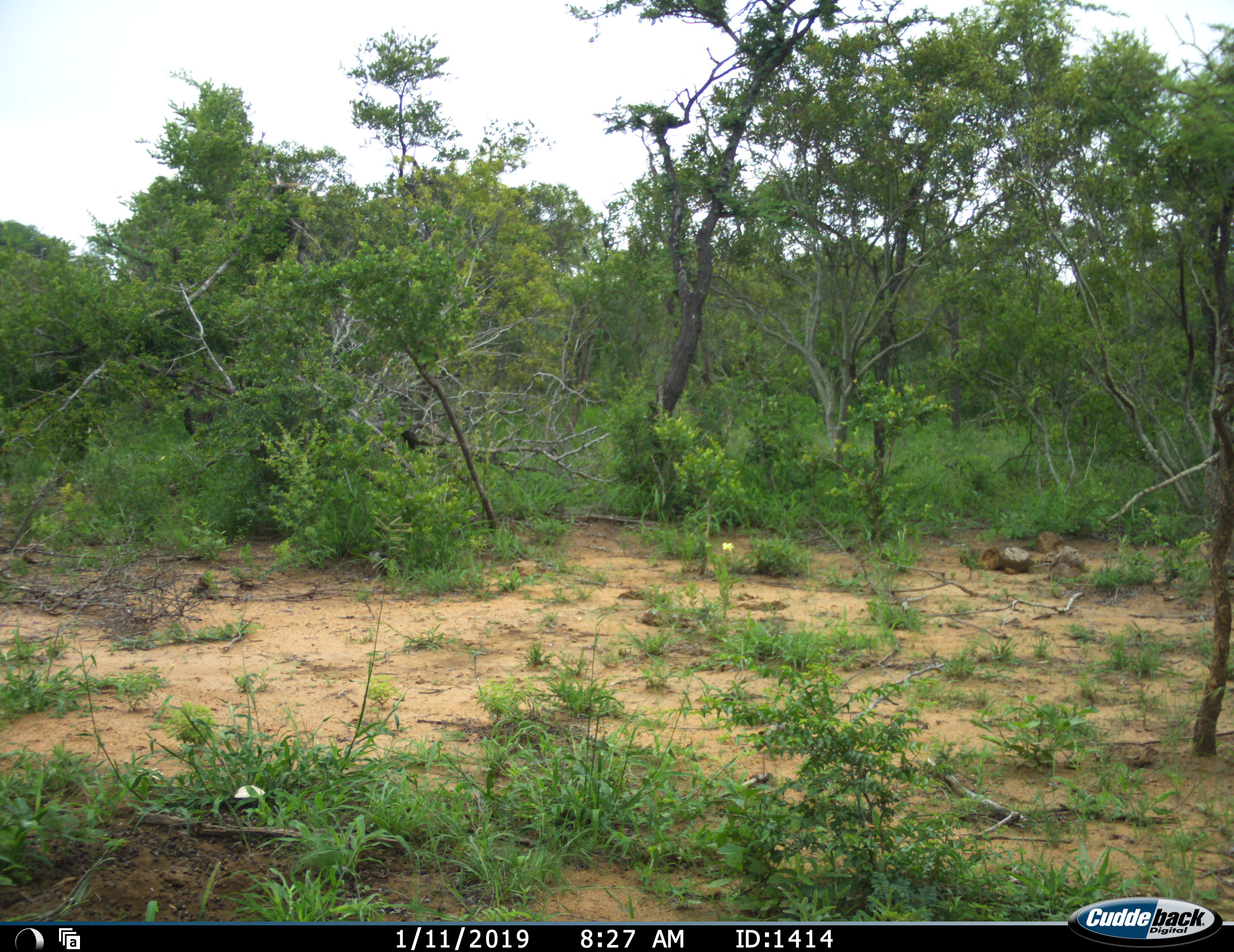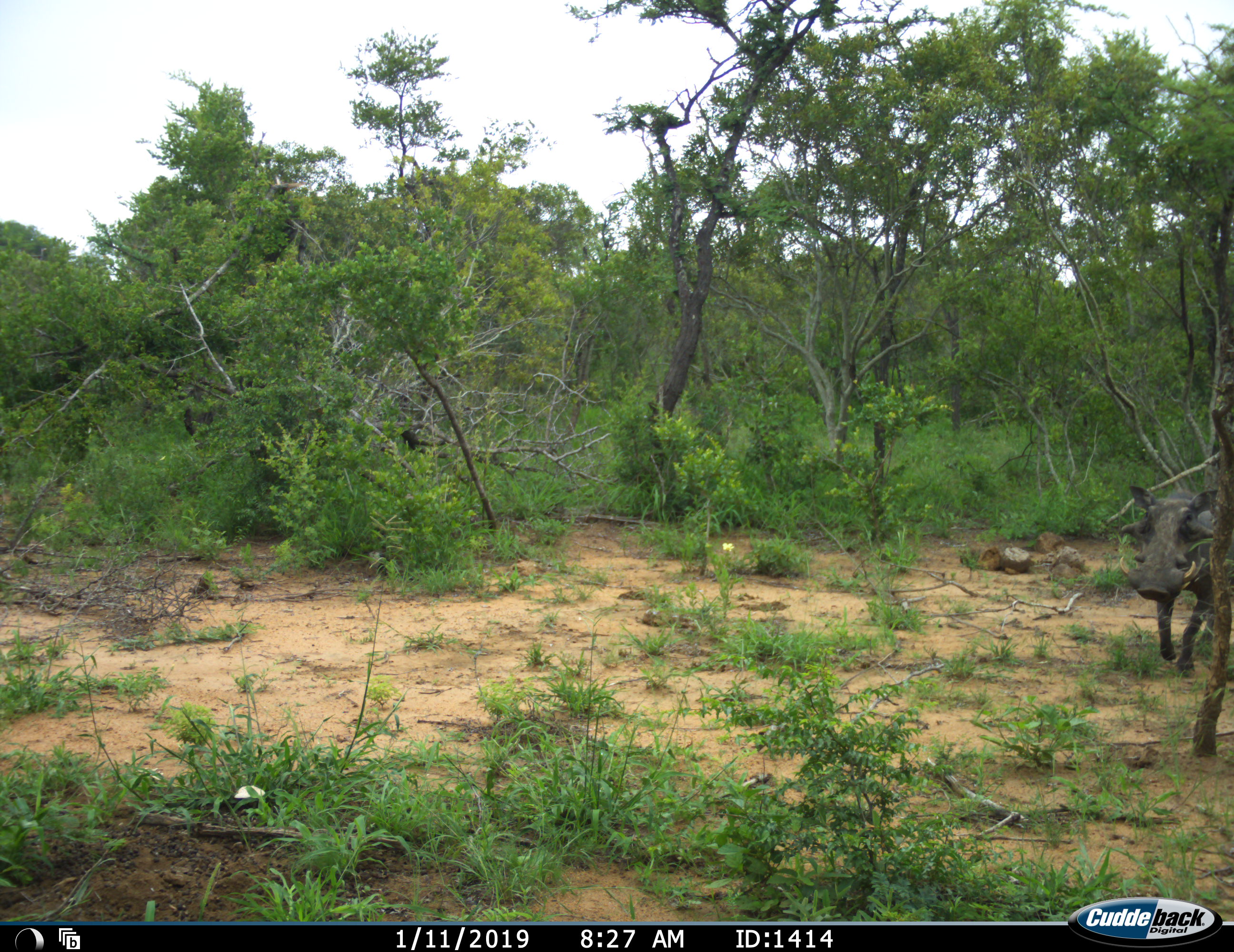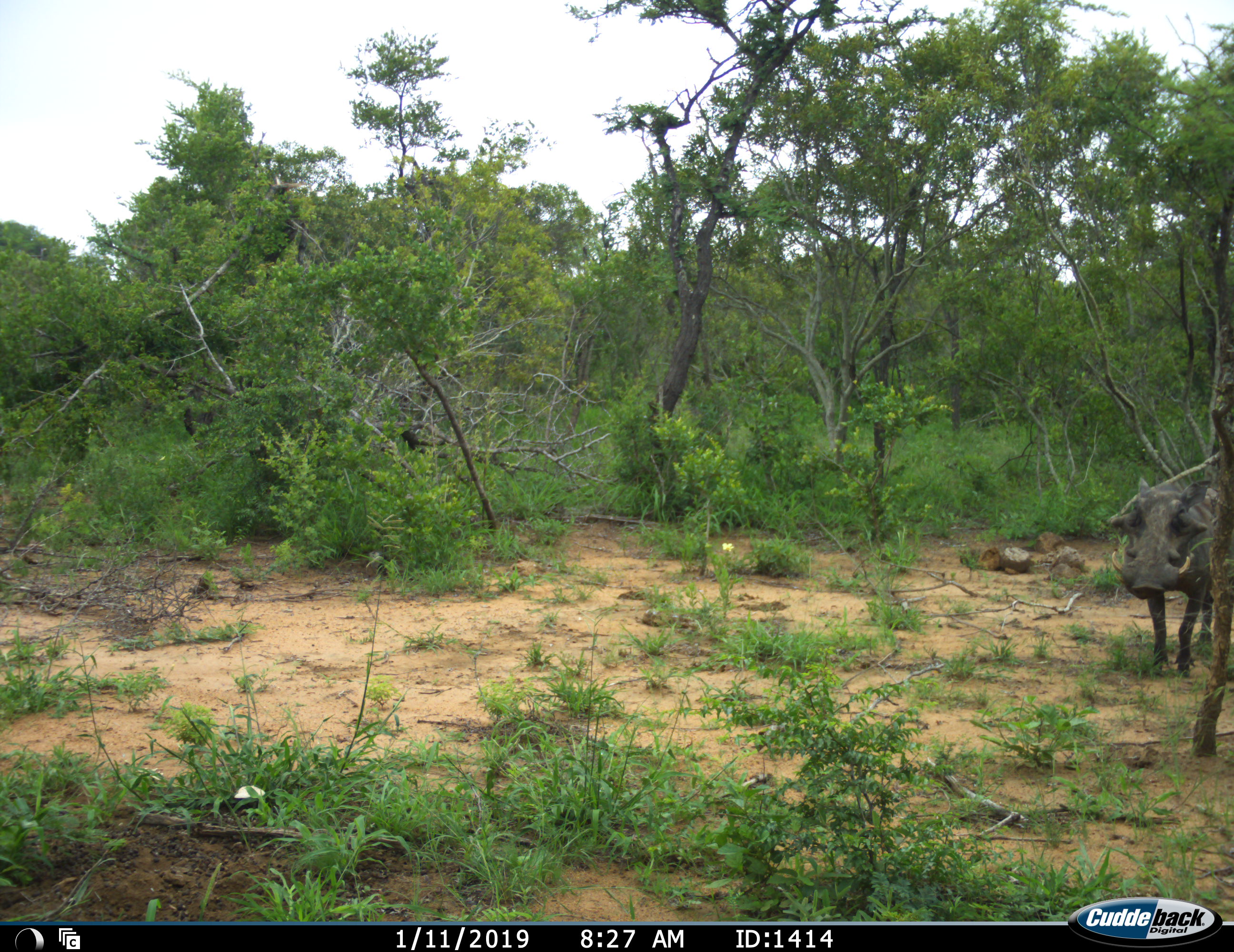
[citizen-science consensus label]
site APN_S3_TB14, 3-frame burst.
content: unidentified animal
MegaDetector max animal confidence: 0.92